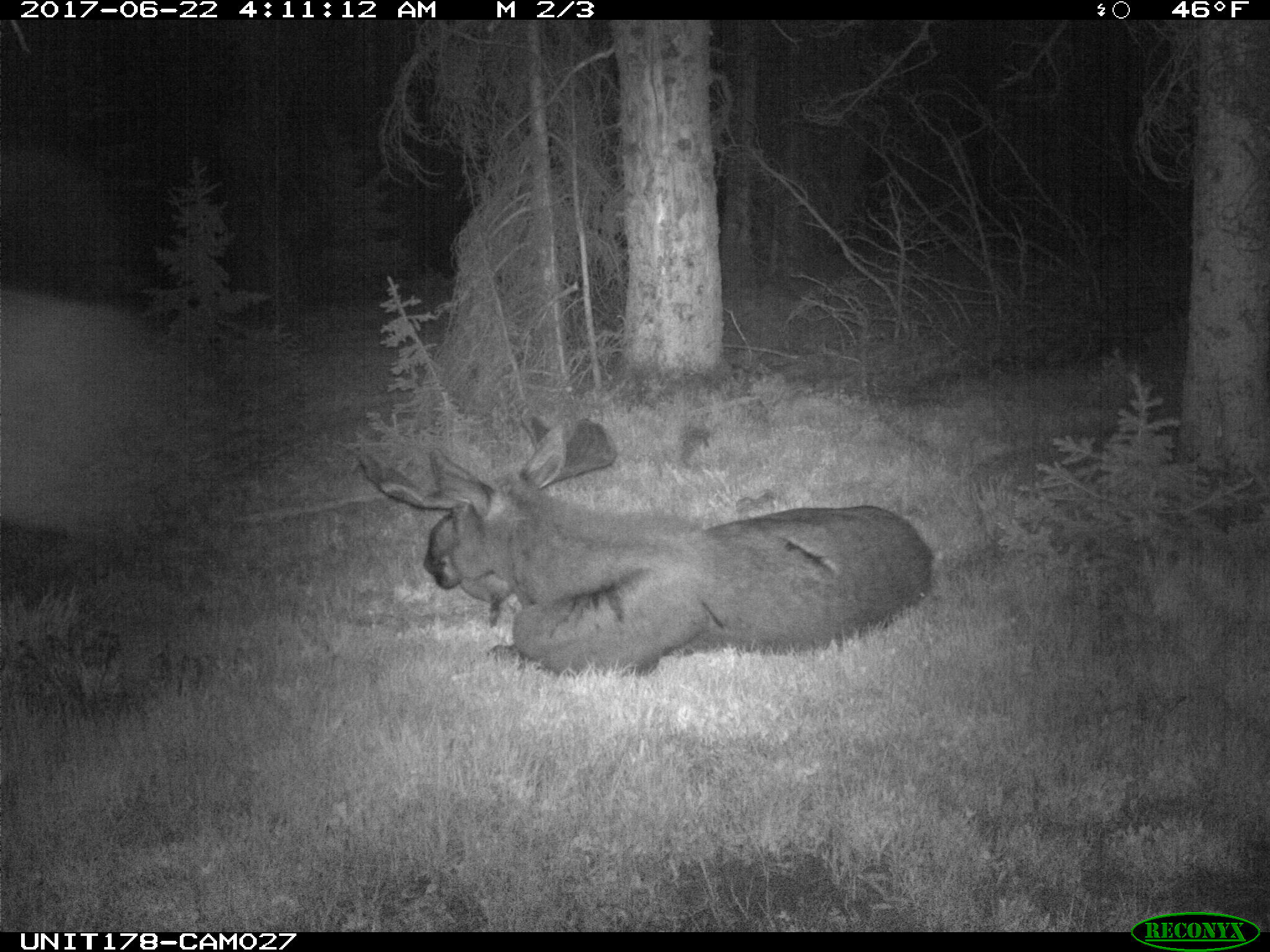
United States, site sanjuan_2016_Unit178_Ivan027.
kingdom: Animalia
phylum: Chordata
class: Mammalia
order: Artiodactyla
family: Cervidae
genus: Alces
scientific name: Alces alces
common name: moose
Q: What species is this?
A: Alces alces (moose).